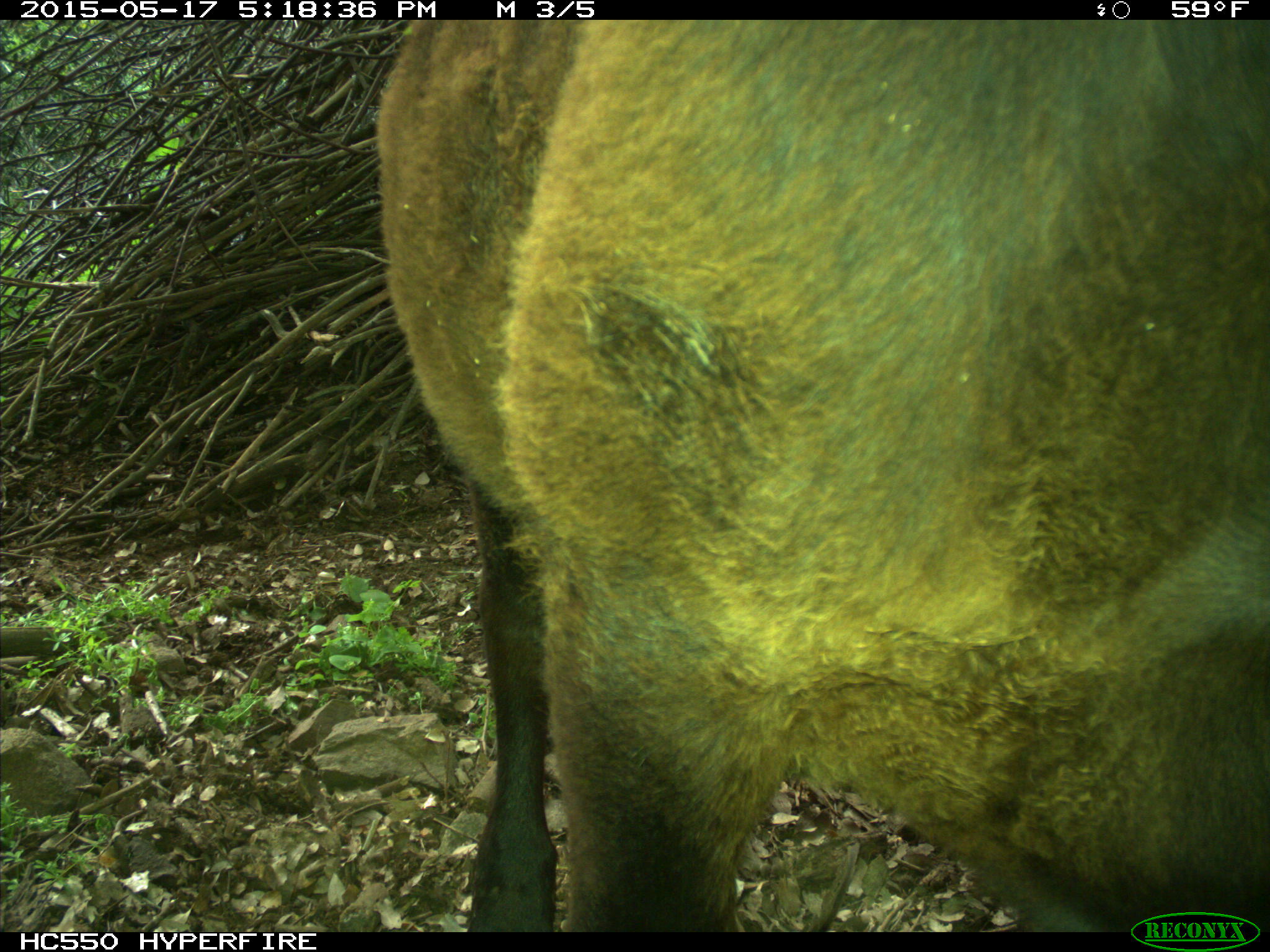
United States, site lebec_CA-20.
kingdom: Animalia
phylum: Chordata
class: Mammalia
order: Artiodactyla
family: Bovidae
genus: Bos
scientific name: Bos taurus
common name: domestic cow